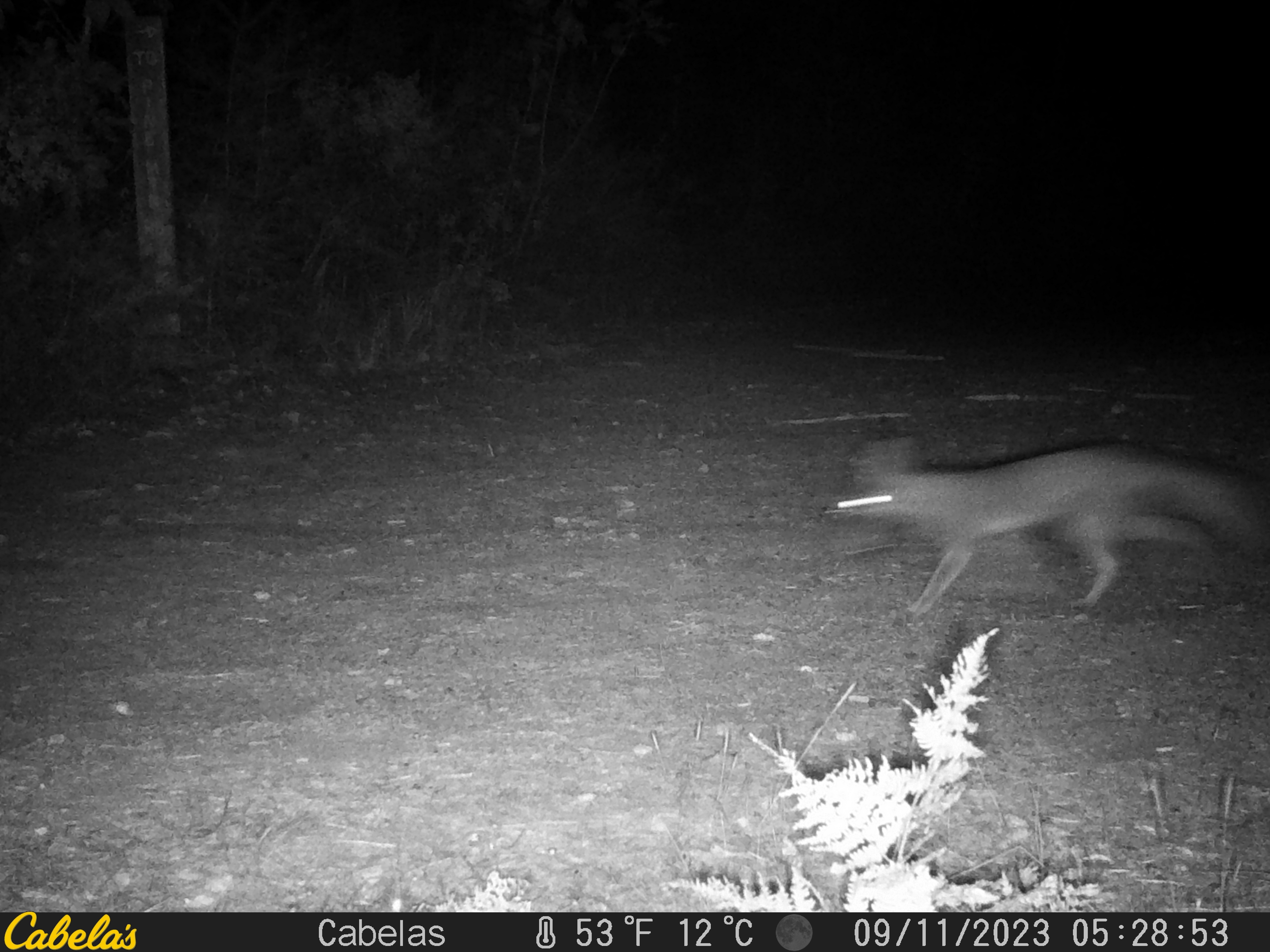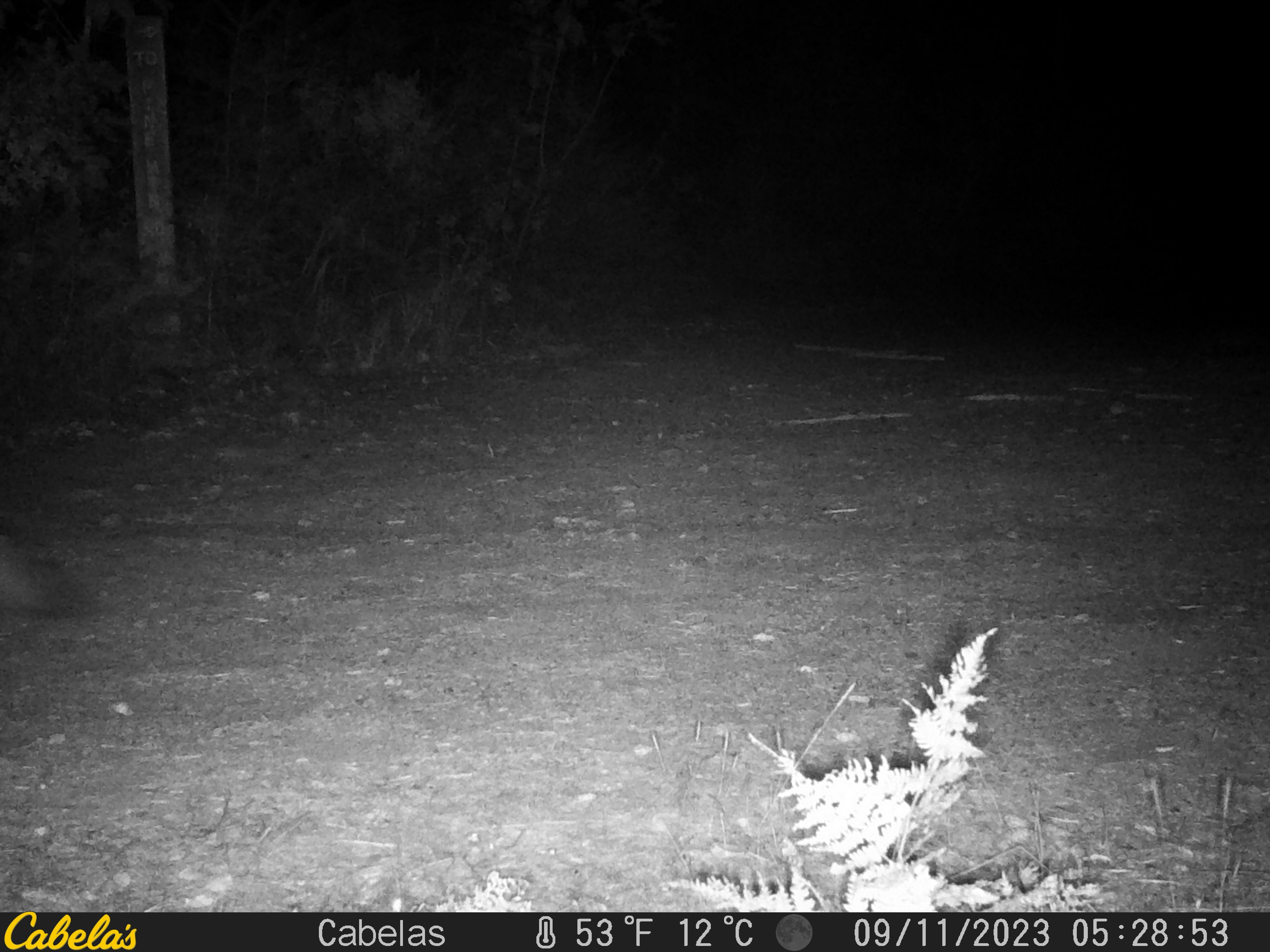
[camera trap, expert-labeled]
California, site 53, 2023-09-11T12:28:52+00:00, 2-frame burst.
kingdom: Animalia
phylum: Chordata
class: Mammalia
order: Carnivora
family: Canidae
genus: Urocyon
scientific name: Urocyon cinereoargenteus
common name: gray fox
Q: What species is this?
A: Gray fox (Urocyon cinereoargenteus).